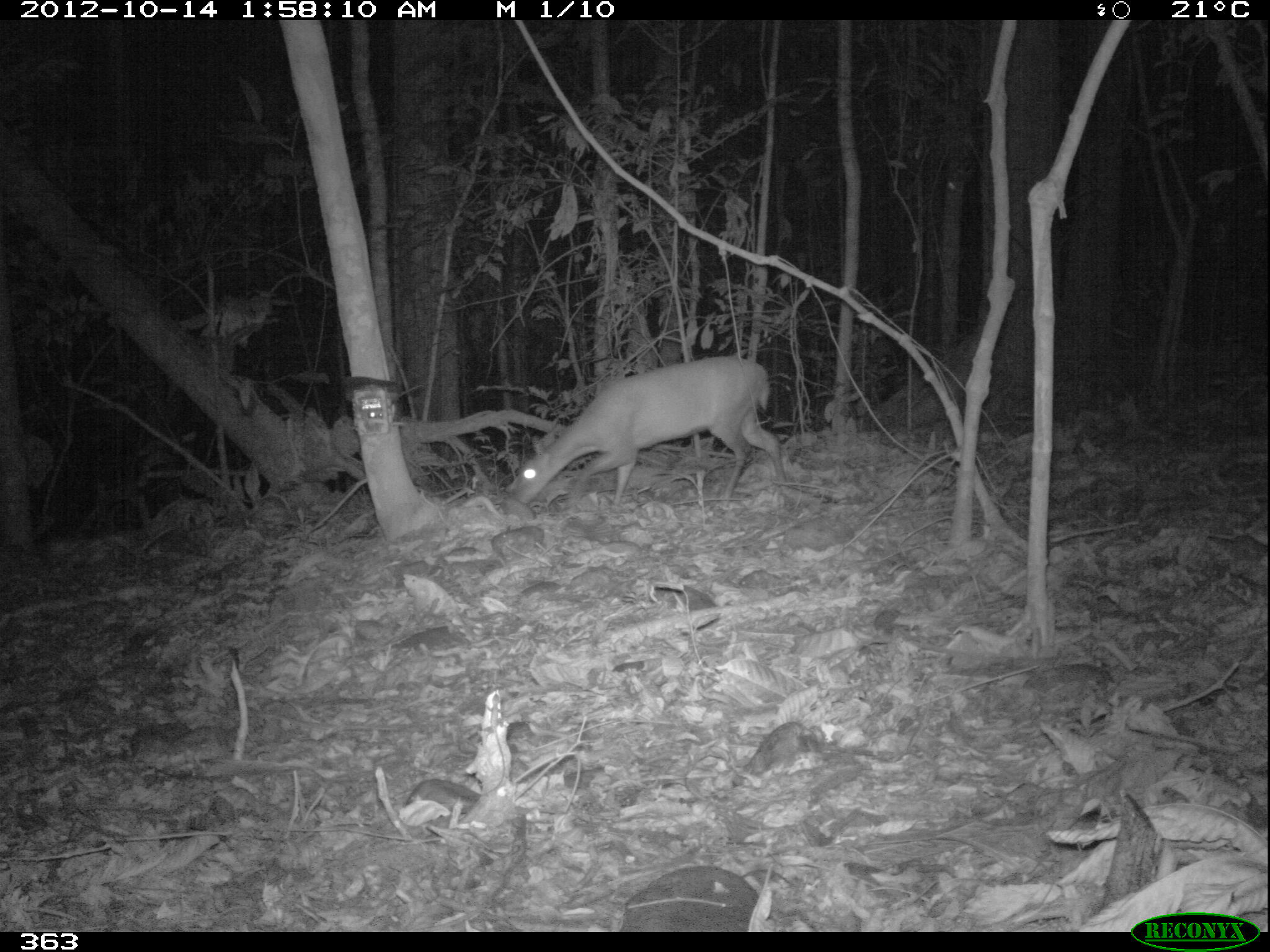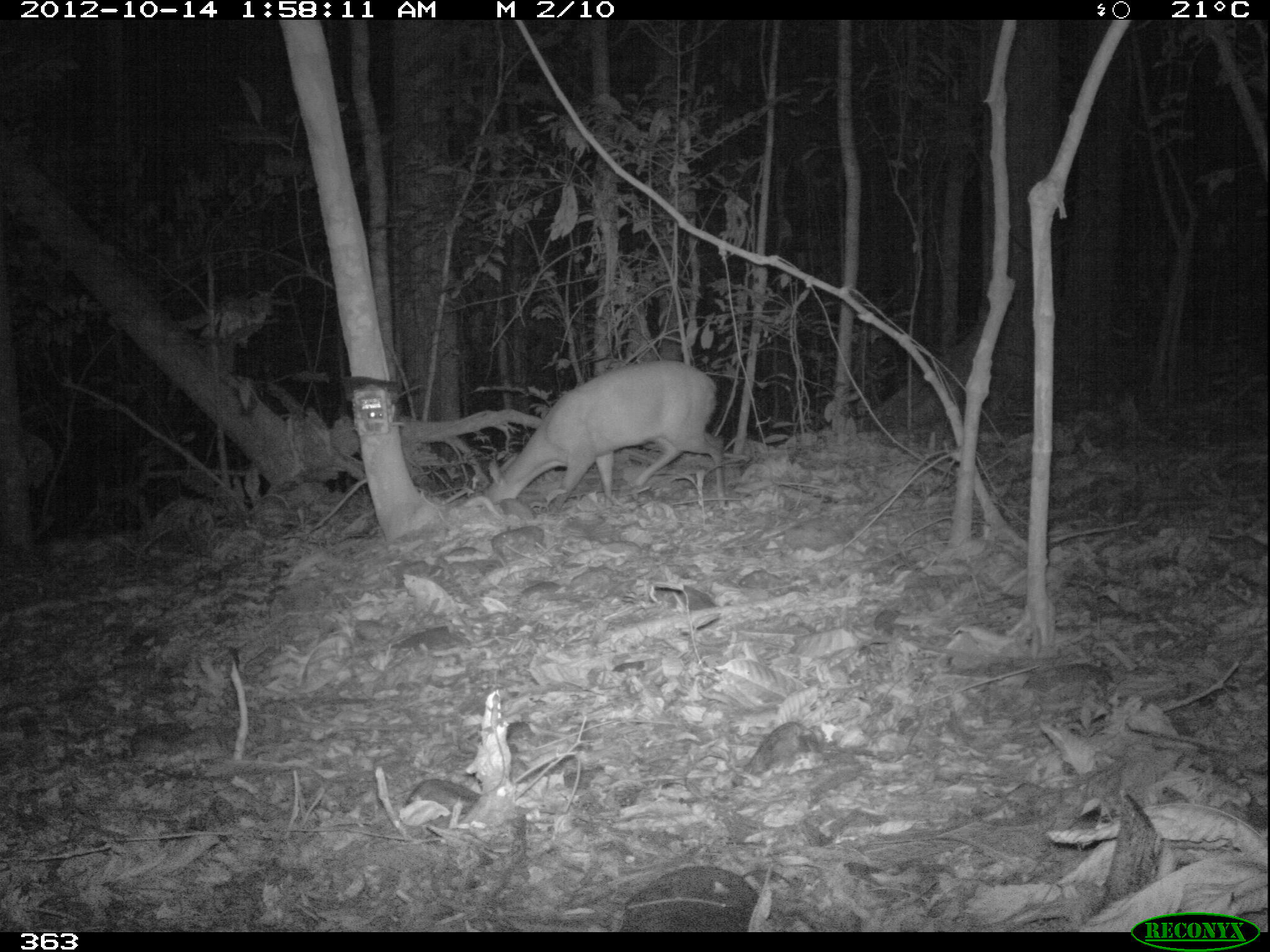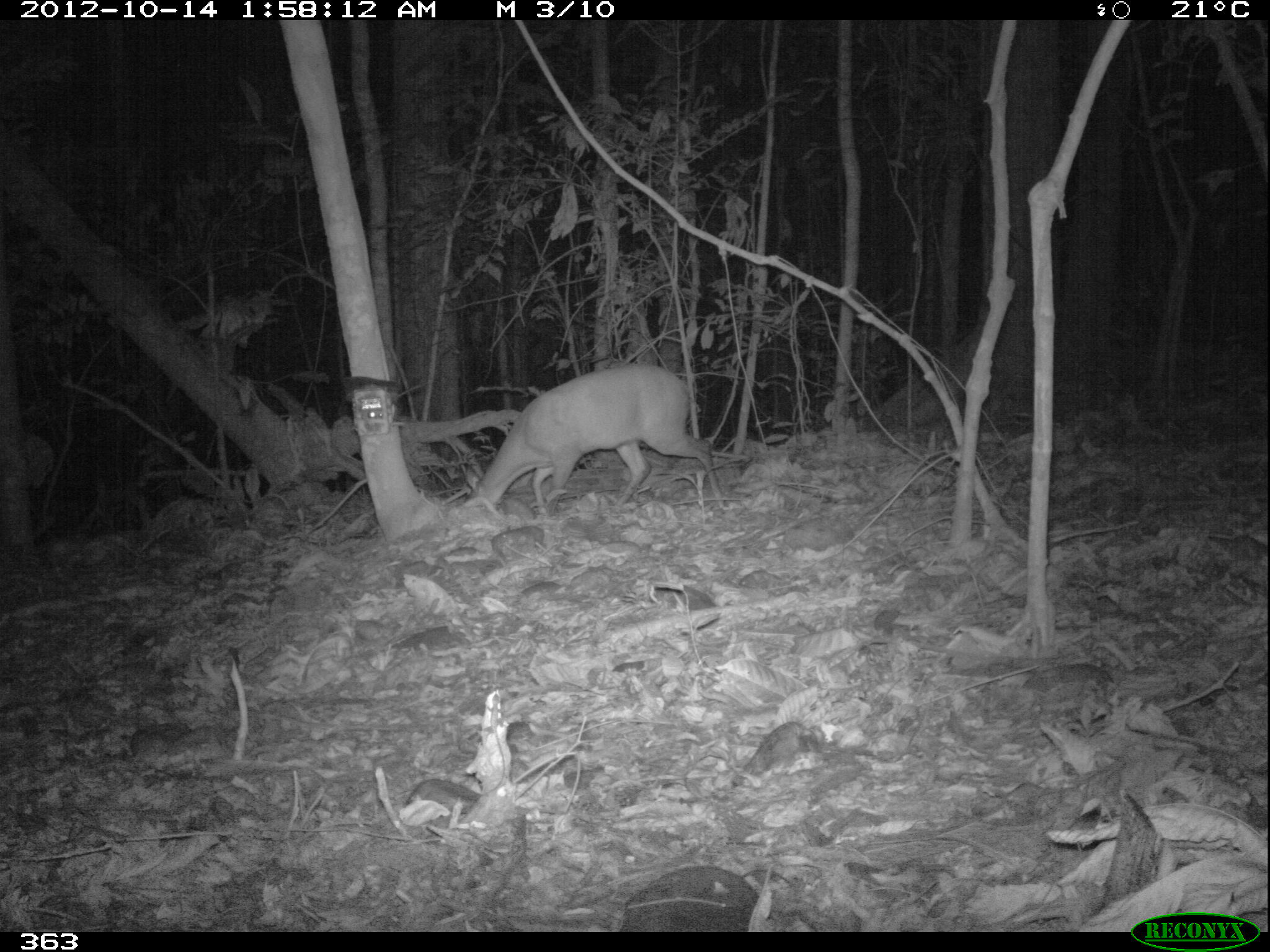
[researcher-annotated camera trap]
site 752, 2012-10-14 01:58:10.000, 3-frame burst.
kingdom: Animalia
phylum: Chordata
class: Mammalia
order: Artiodactyla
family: Cervidae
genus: Mazama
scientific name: Mazama americana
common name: red brocket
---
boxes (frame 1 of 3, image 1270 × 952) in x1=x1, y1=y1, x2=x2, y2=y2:
mazama americana: x1=507, y1=356, x2=787, y2=508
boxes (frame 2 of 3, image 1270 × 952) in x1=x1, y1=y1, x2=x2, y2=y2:
mazama americana: x1=482, y1=358, x2=724, y2=506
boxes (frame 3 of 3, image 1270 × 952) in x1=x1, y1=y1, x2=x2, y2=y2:
mazama americana: x1=466, y1=362, x2=723, y2=506